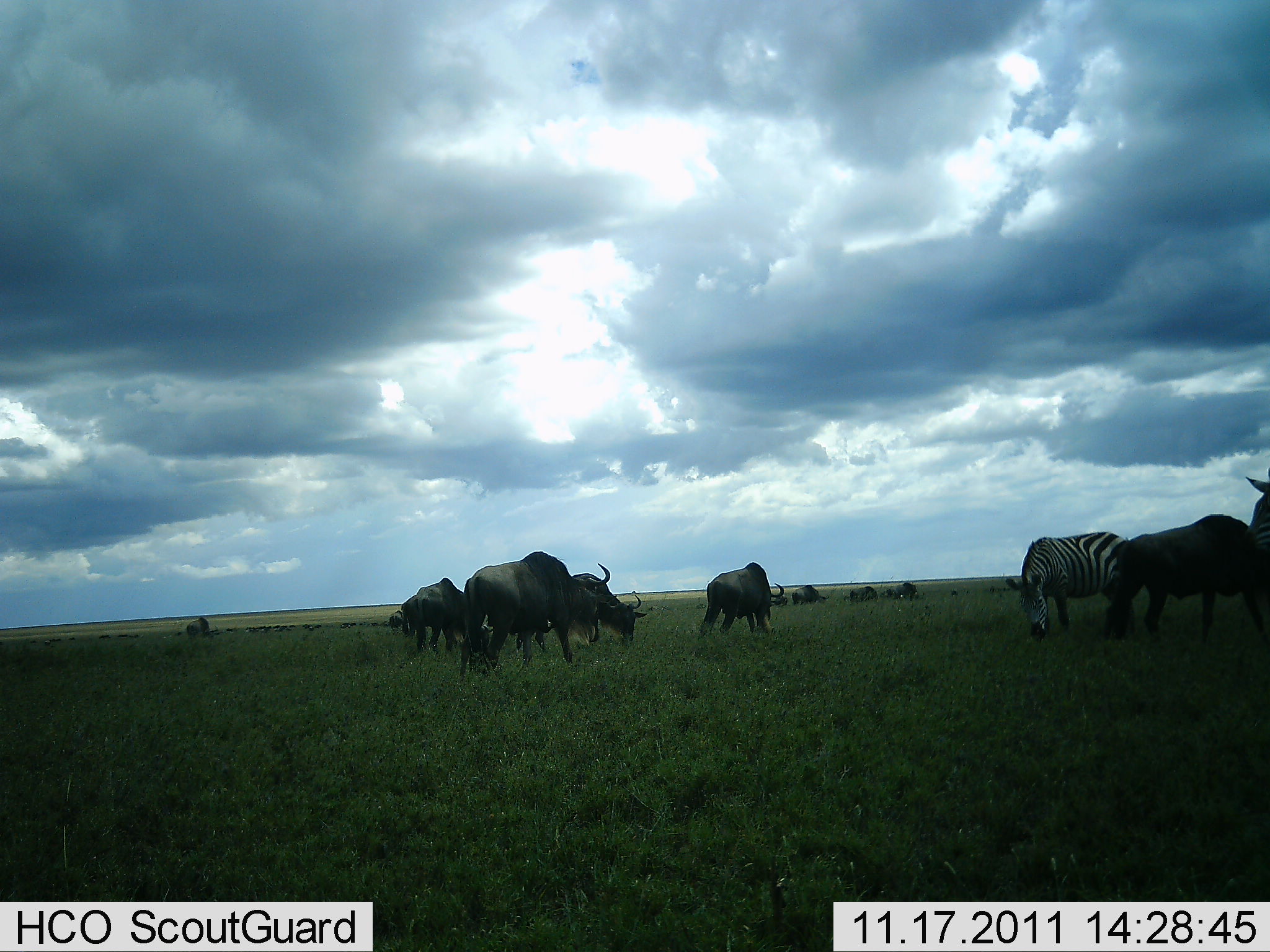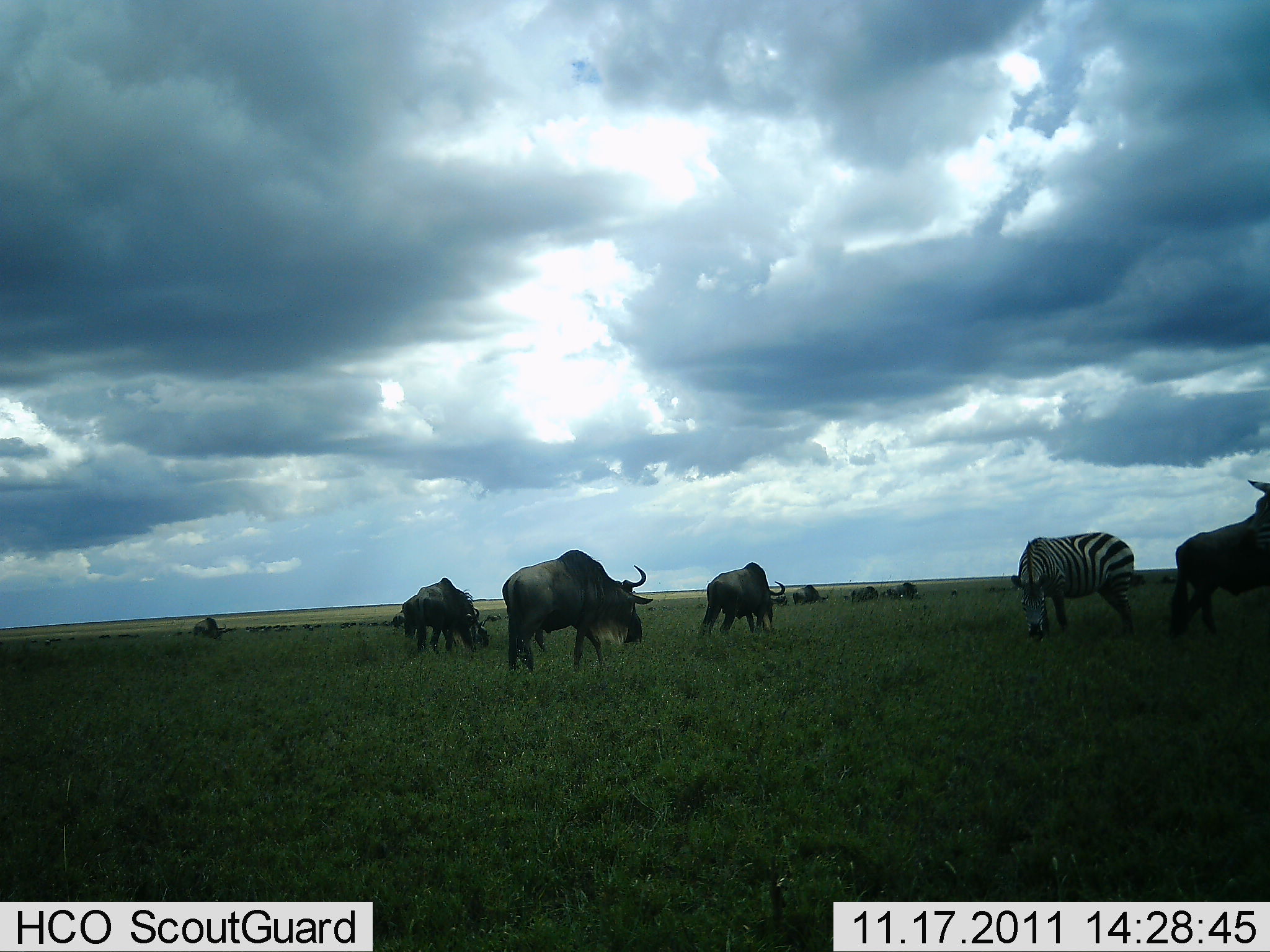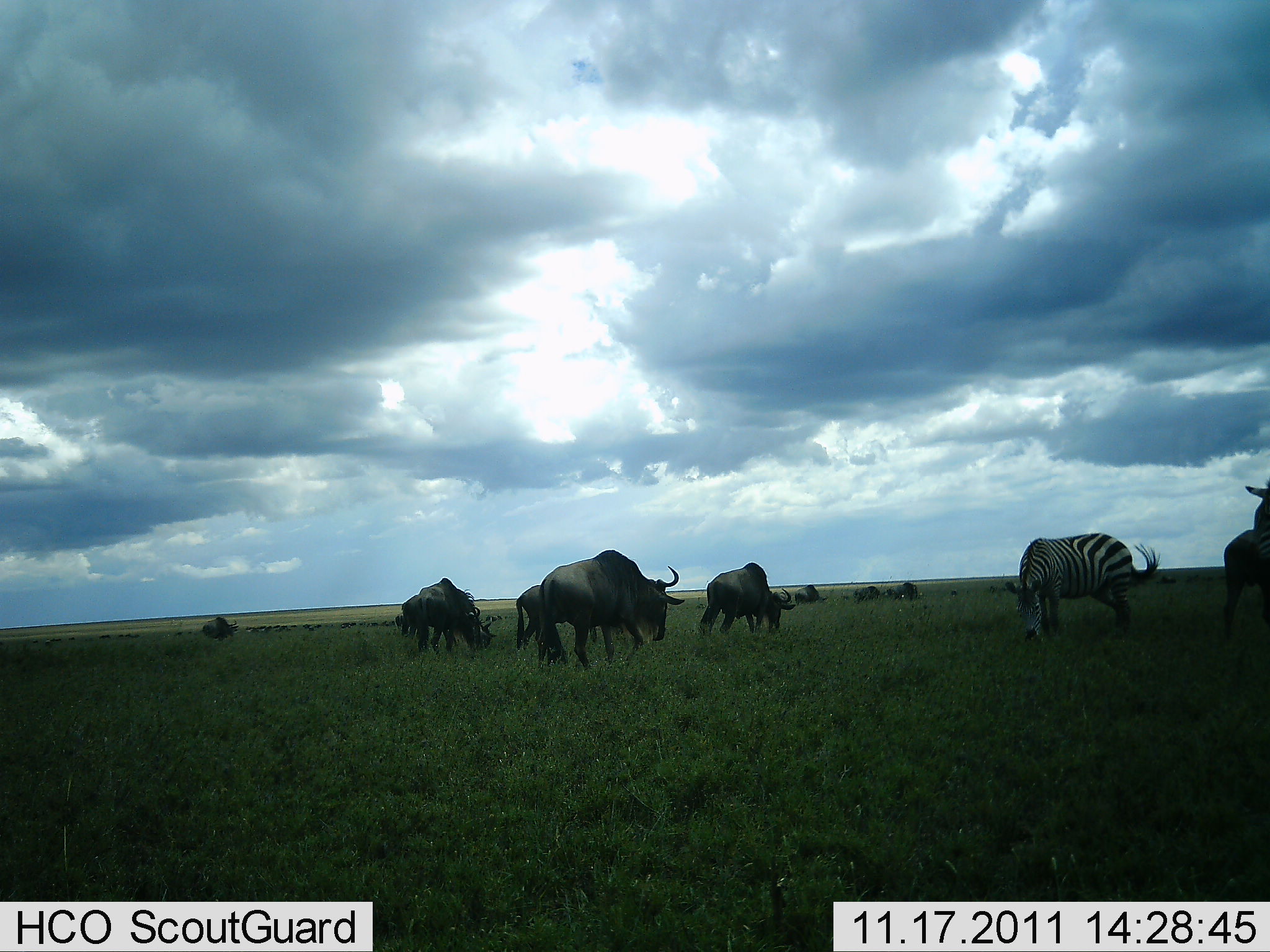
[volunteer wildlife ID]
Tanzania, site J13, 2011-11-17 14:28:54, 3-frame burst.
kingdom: Animalia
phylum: Chordata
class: Mammalia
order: Artiodactyla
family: Bovidae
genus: Connochaetes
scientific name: Connochaetes taurinus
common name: blue wildebeest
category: wildebeest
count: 10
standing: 20%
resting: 0%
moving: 40%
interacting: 0%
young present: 0%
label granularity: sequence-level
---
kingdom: Animalia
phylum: Chordata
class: Mammalia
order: Perissodactyla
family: Equidae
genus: Equus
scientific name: Equus quagga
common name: plains zebra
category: zebra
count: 1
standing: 7%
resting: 0%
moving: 0%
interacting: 0%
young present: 7%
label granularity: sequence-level